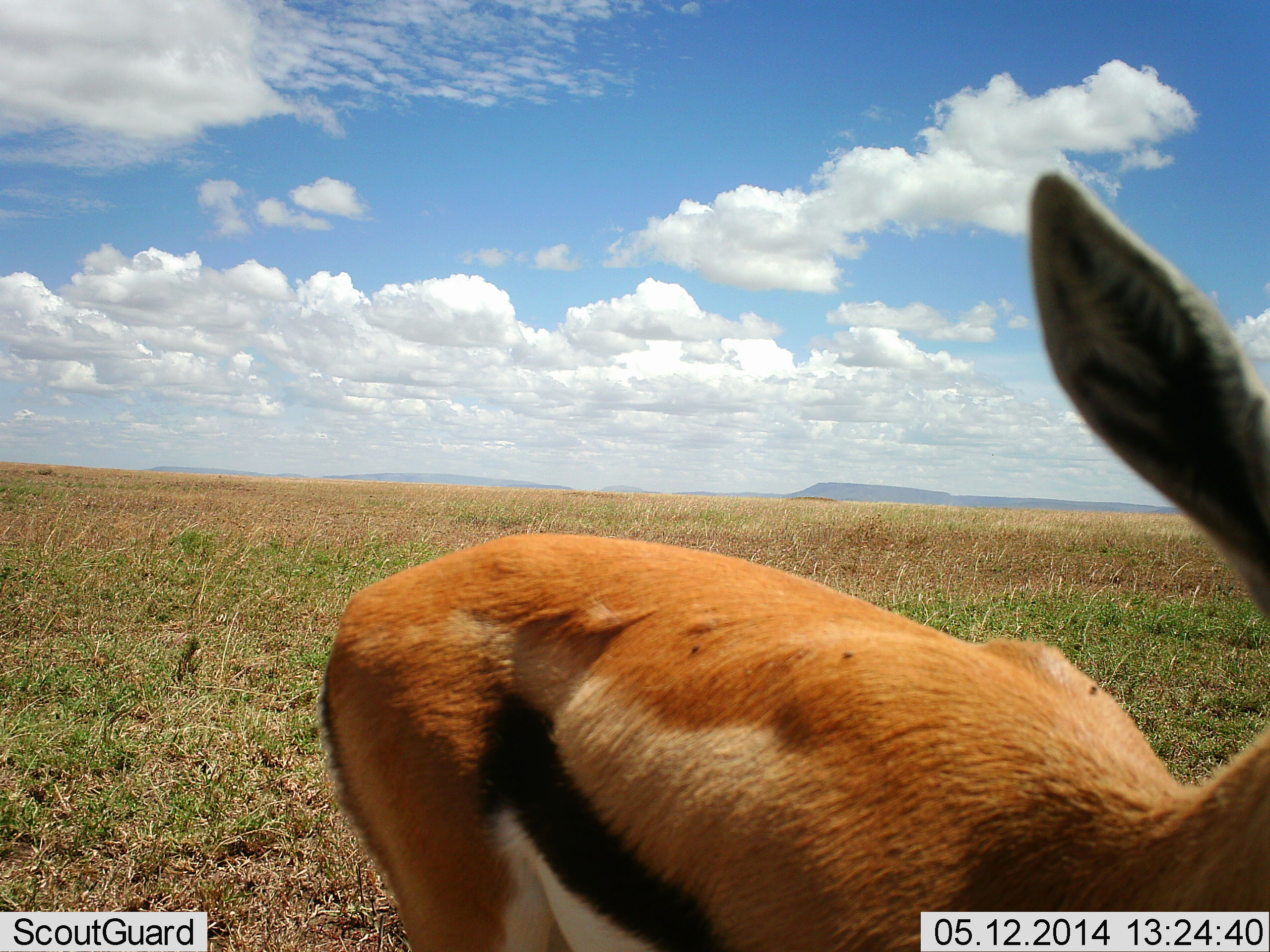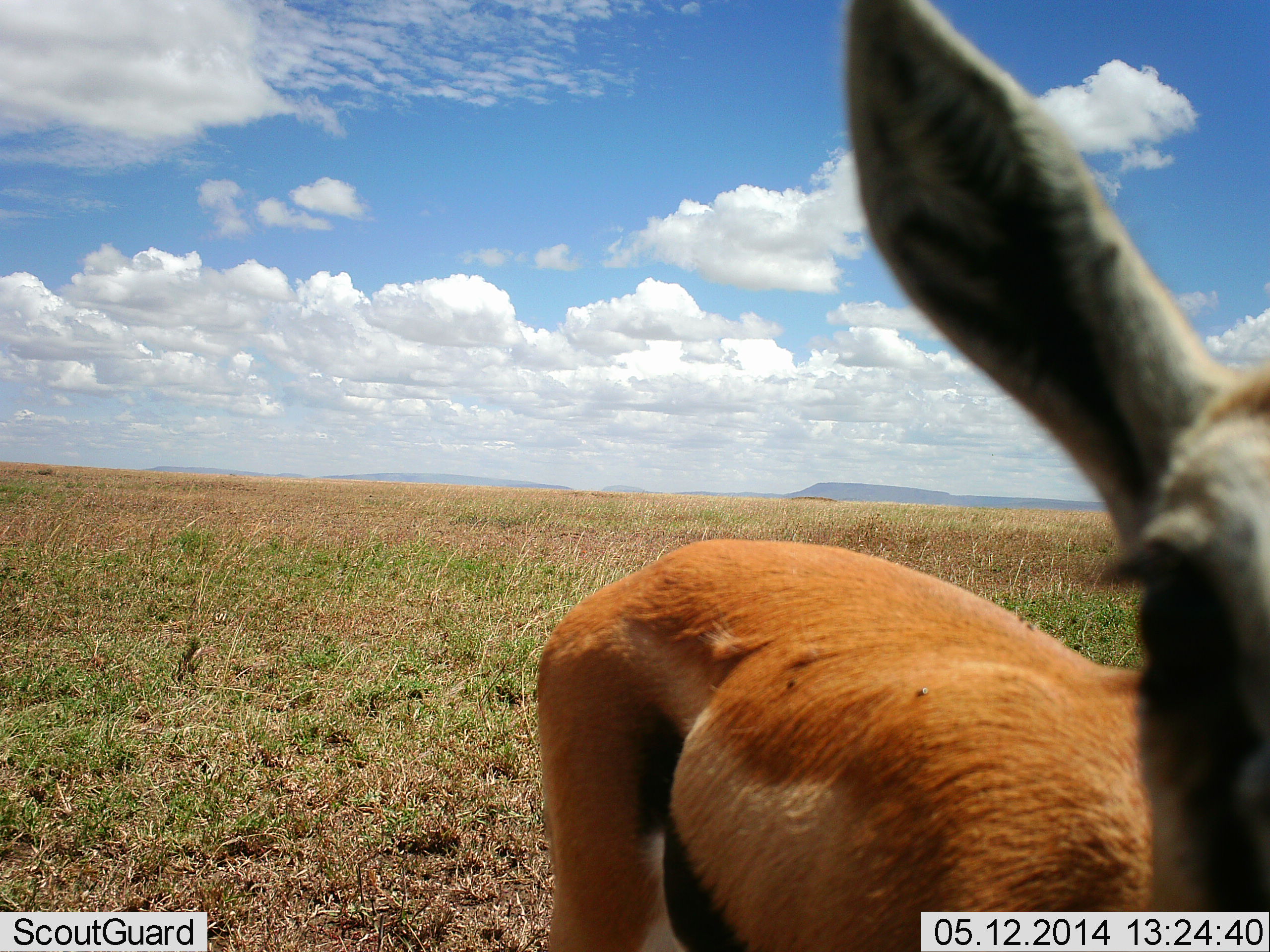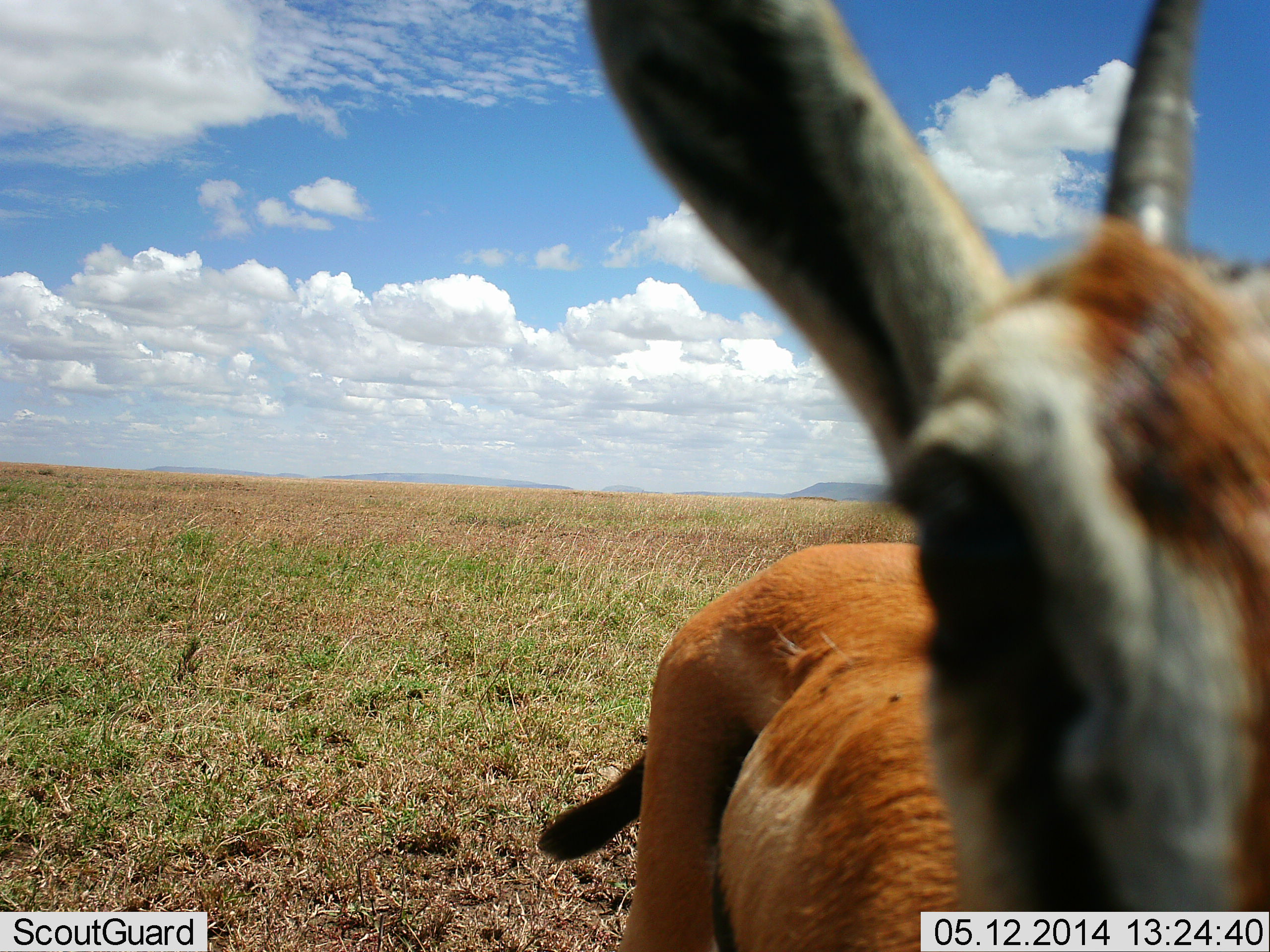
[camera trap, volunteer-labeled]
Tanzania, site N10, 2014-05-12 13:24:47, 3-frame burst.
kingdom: Animalia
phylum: Chordata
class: Mammalia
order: Artiodactyla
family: Bovidae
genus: Eudorcas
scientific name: Eudorcas thomsonii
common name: thomson's gazelle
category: gazellethomsons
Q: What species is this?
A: Gazellethomsons (thomson's gazelle) (Eudorcas thomsonii).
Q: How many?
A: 1.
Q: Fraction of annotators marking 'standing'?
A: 76%.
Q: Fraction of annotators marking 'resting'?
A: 0%.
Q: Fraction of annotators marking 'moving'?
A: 16%.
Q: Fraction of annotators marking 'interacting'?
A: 16%.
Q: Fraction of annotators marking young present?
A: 3%.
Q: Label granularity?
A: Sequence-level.